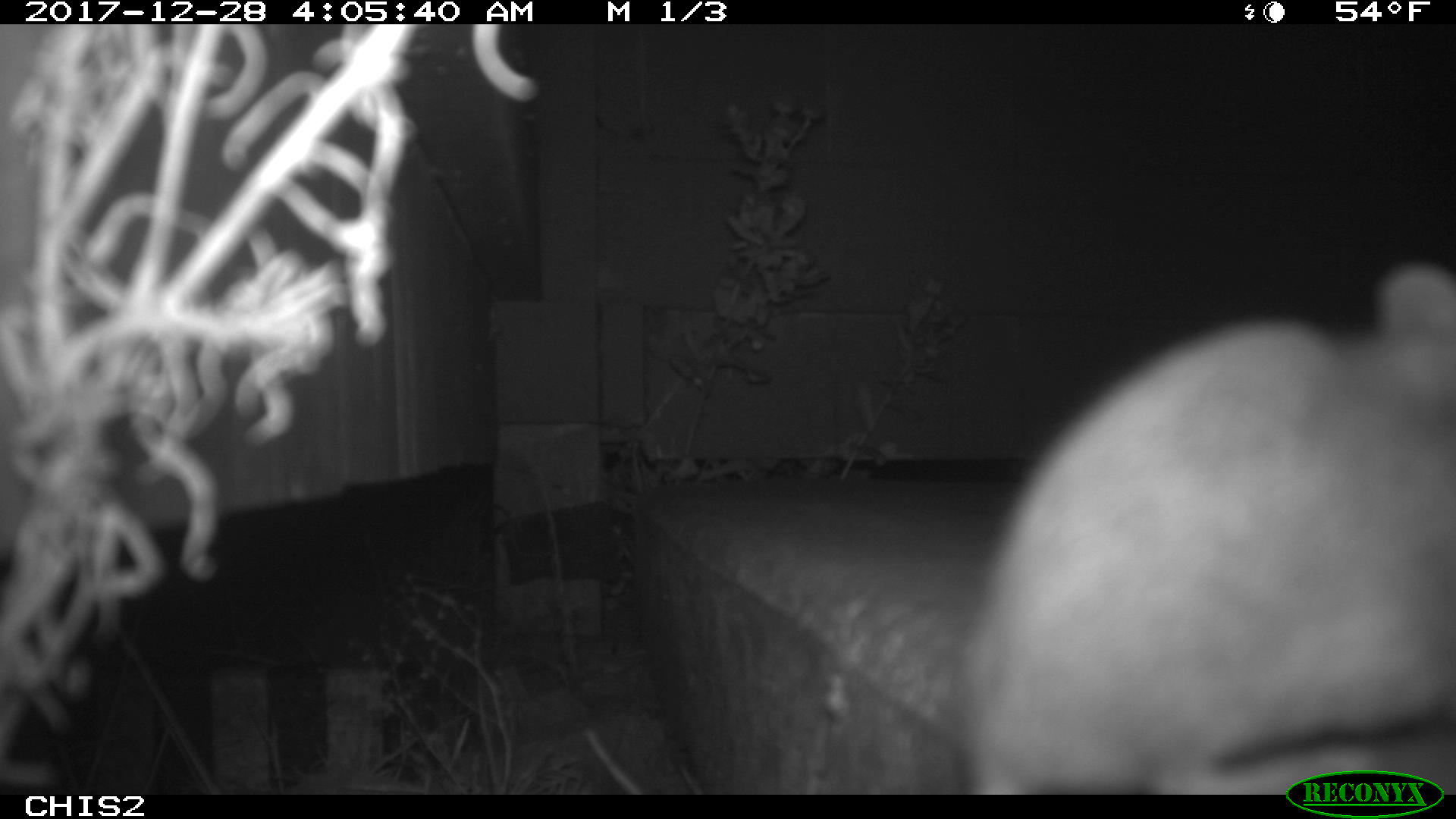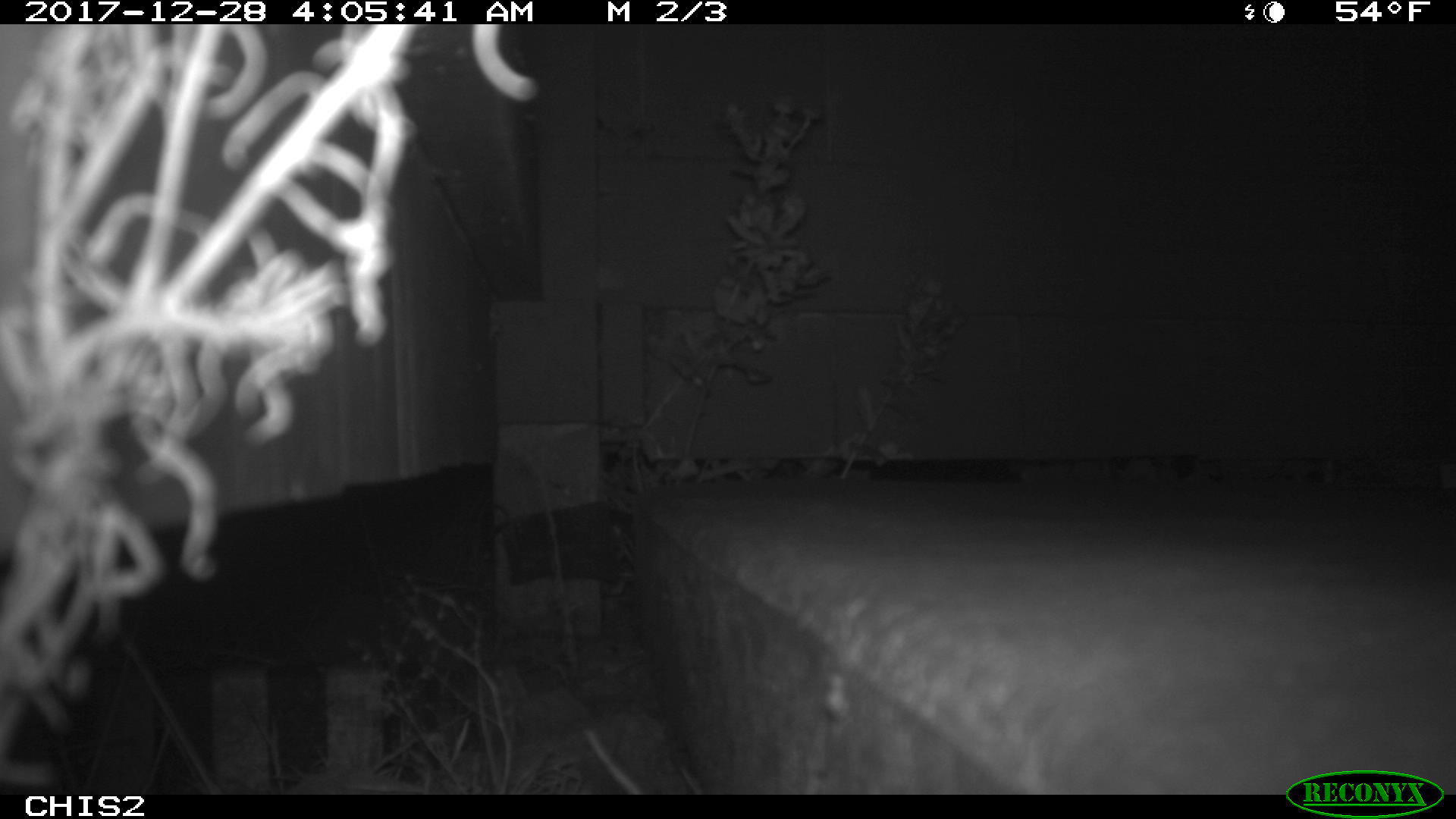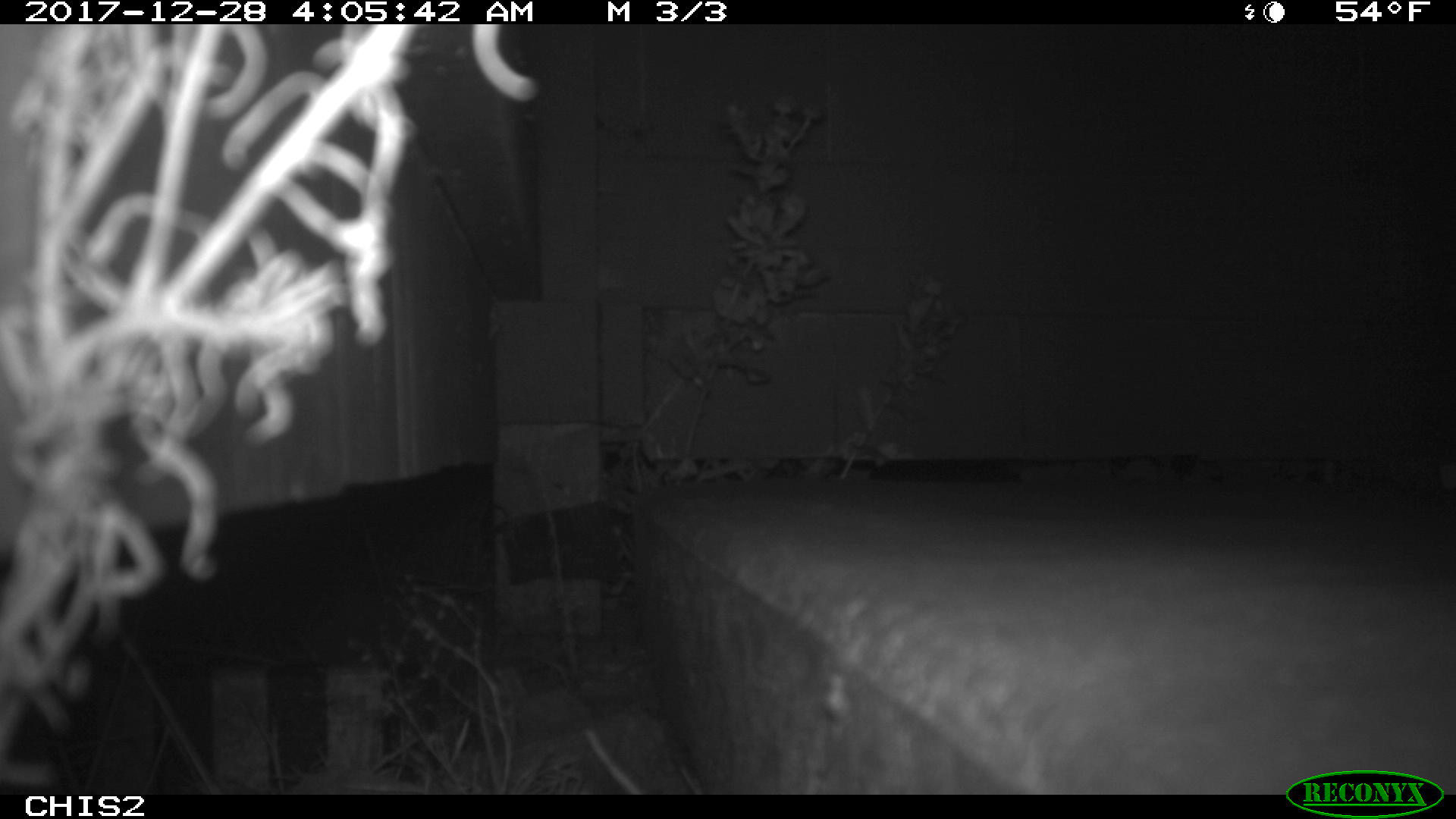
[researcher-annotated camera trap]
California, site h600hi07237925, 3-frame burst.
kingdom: Animalia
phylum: Chordata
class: Mammalia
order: Rodentia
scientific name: Rodentia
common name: rodent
Rodent (Rodentia).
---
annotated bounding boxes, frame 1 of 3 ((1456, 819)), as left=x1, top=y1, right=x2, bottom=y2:
rodent: left=962, top=263, right=1455, bottom=794